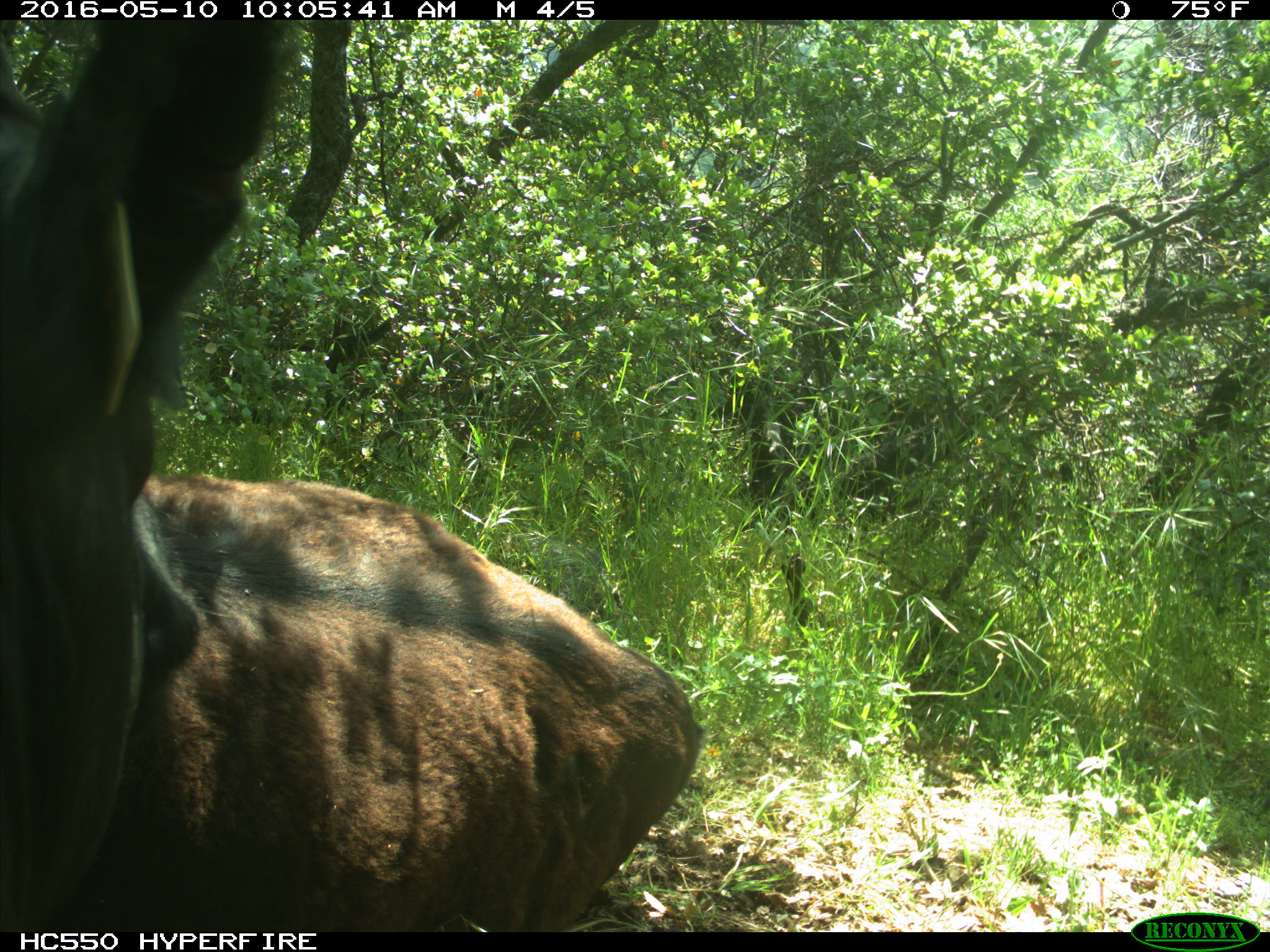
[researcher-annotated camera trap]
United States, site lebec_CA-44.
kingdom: Animalia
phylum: Chordata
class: Mammalia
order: Artiodactyla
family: Bovidae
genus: Bos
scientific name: Bos taurus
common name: domestic cow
Bos taurus (domestic cow).